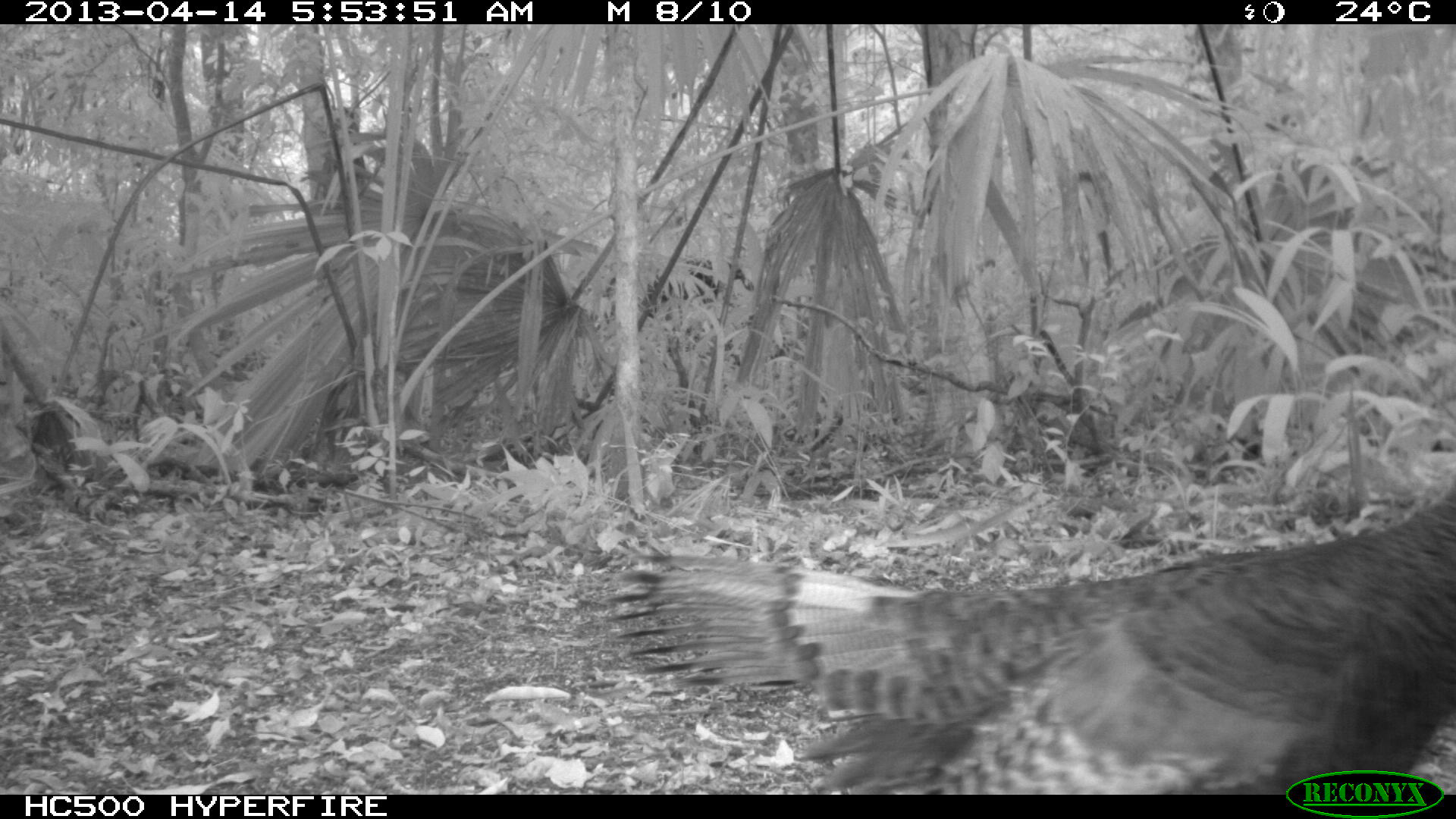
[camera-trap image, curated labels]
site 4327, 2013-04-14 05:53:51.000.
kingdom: Animalia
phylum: Chordata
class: Aves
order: Galliformes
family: Phasianidae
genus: Meleagris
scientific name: Meleagris ocellata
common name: ocellated turkey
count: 1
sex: female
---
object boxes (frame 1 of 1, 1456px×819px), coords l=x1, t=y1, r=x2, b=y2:
meleagris ocellata: l=604, t=481, r=1456, b=795